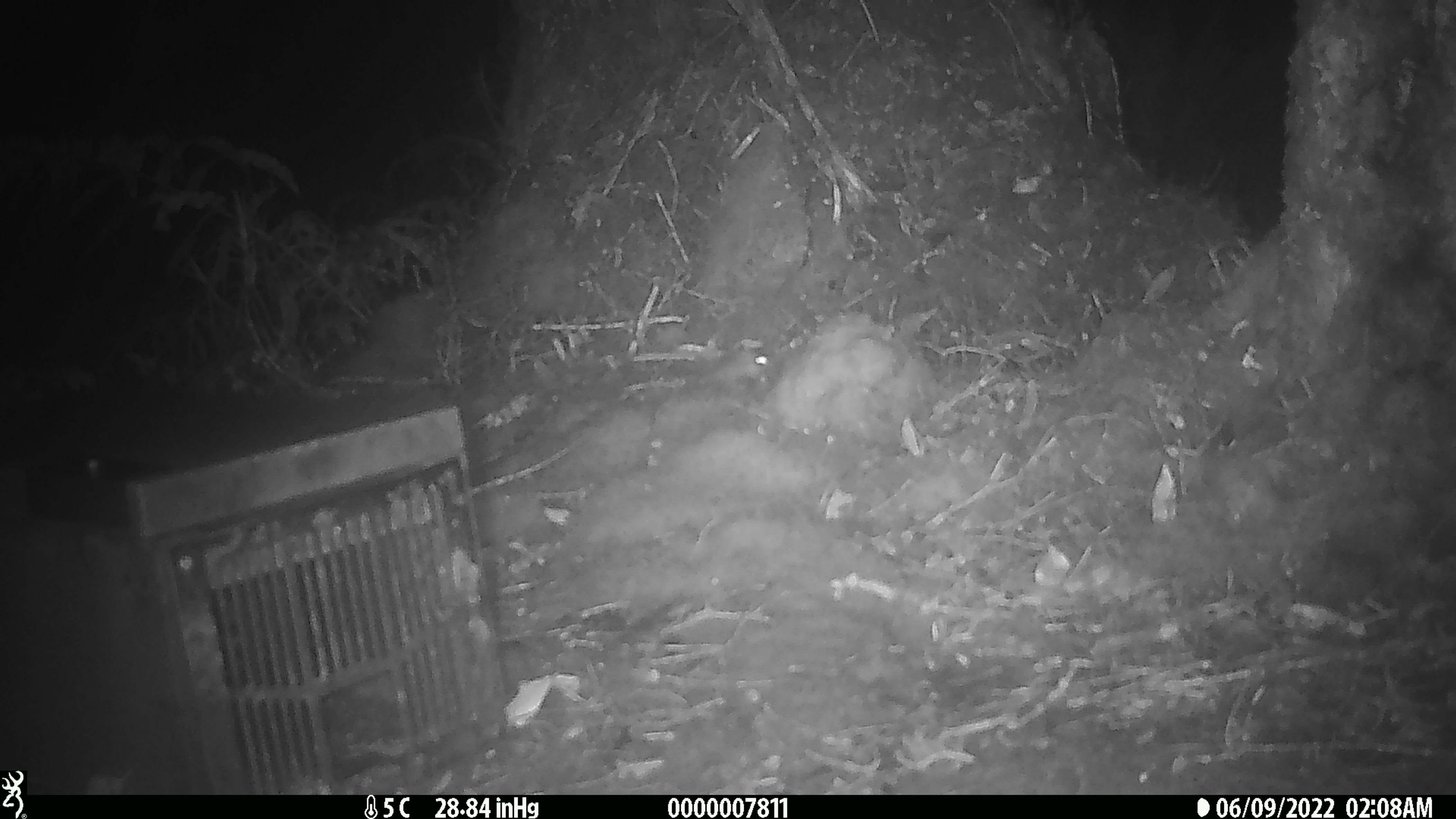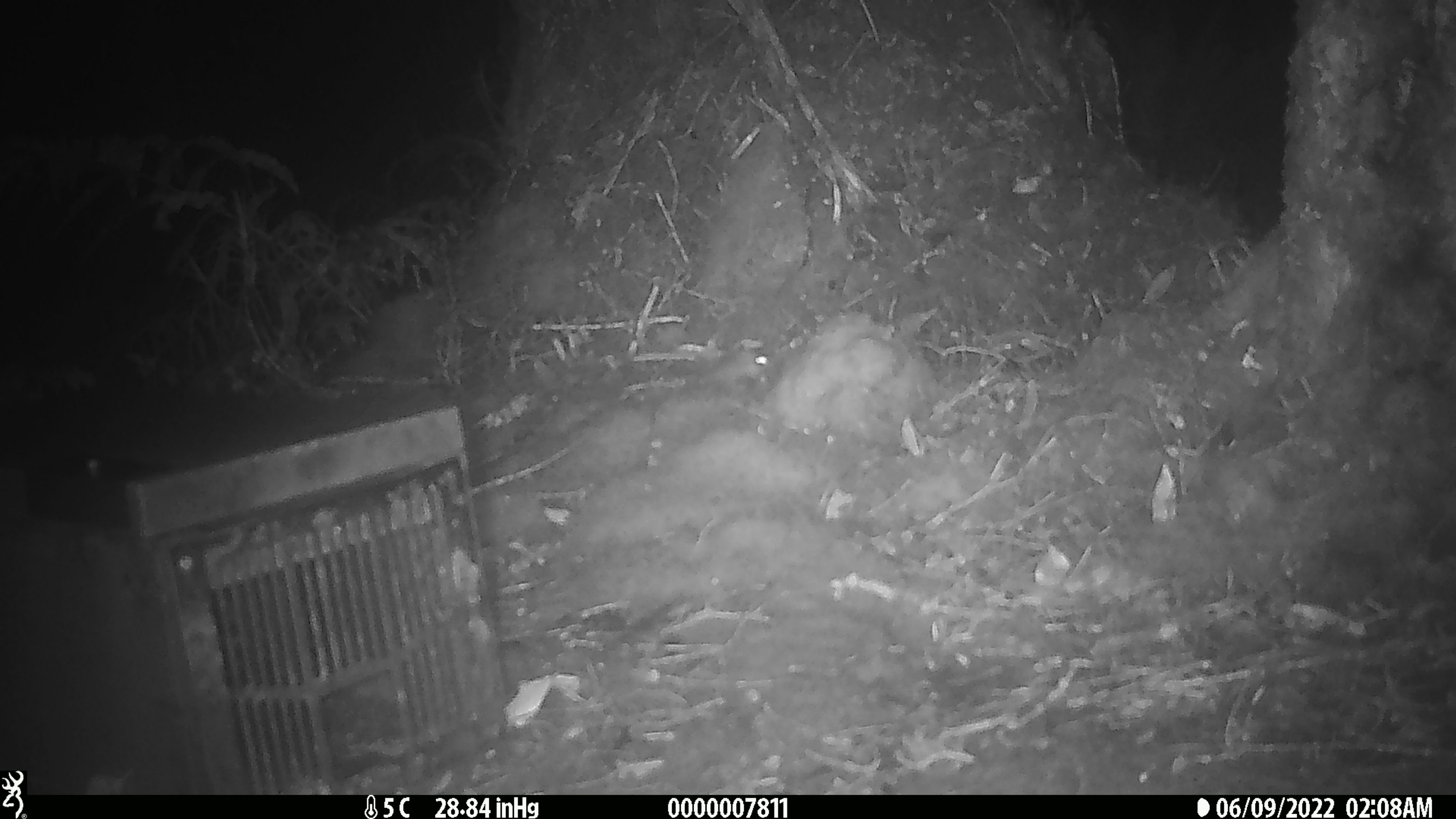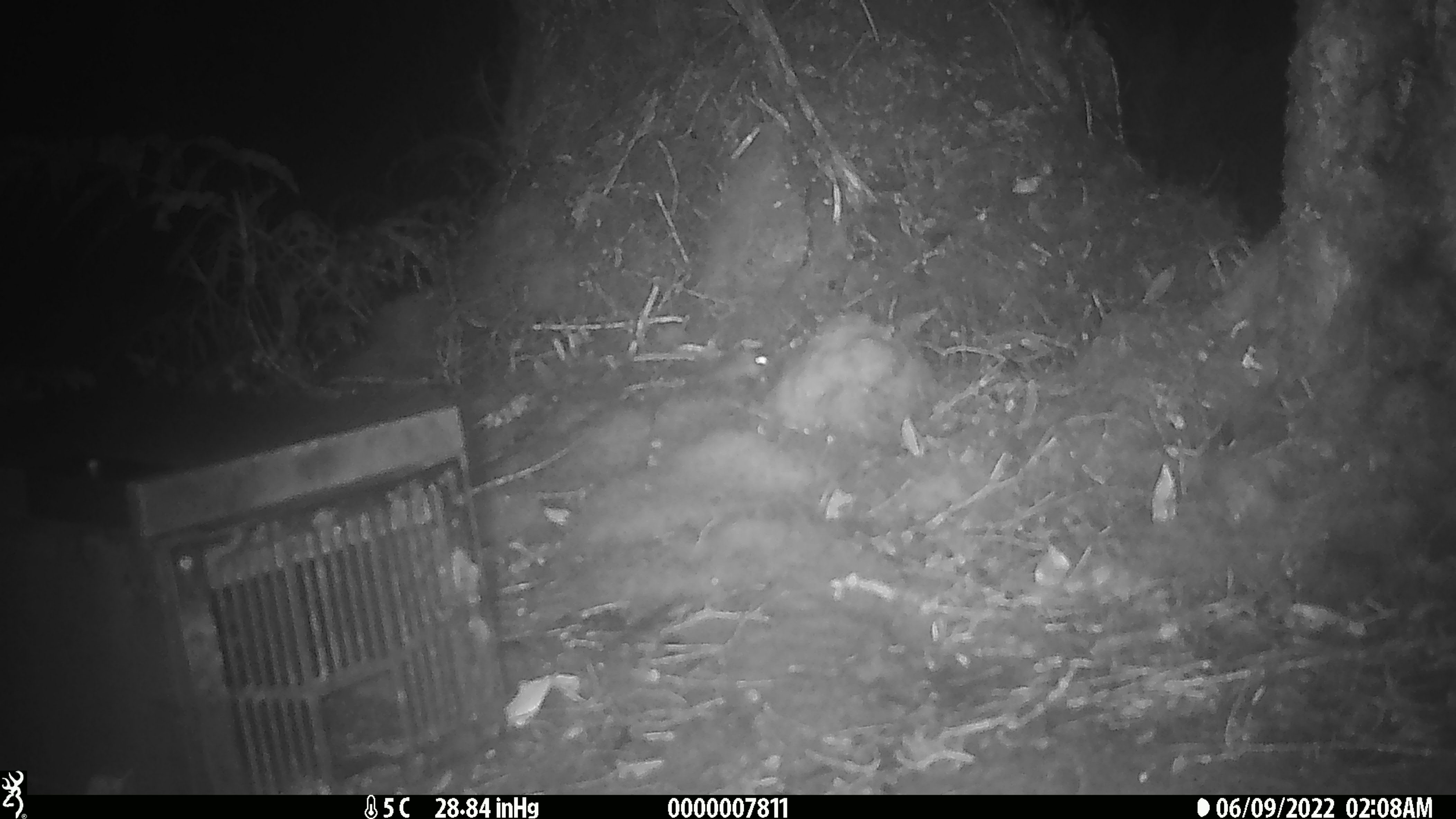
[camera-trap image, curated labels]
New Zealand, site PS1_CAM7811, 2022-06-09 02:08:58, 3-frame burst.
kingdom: Animalia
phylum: Chordata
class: Mammalia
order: Rodentia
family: Muridae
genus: Mus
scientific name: Mus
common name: mouse